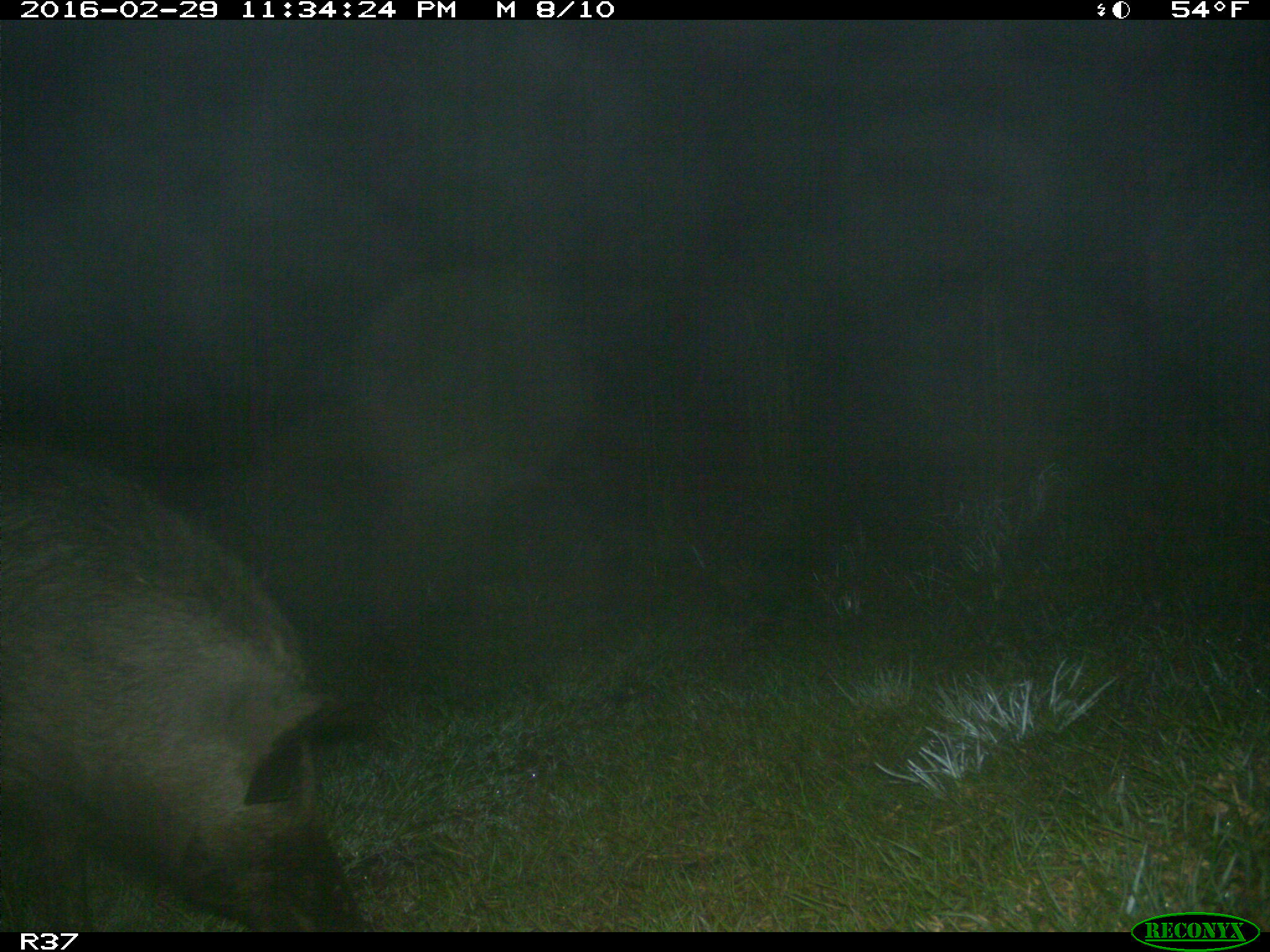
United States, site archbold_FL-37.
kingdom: Animalia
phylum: Chordata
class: Mammalia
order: Artiodactyla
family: Suidae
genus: Sus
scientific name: Sus scrofa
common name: wild boar